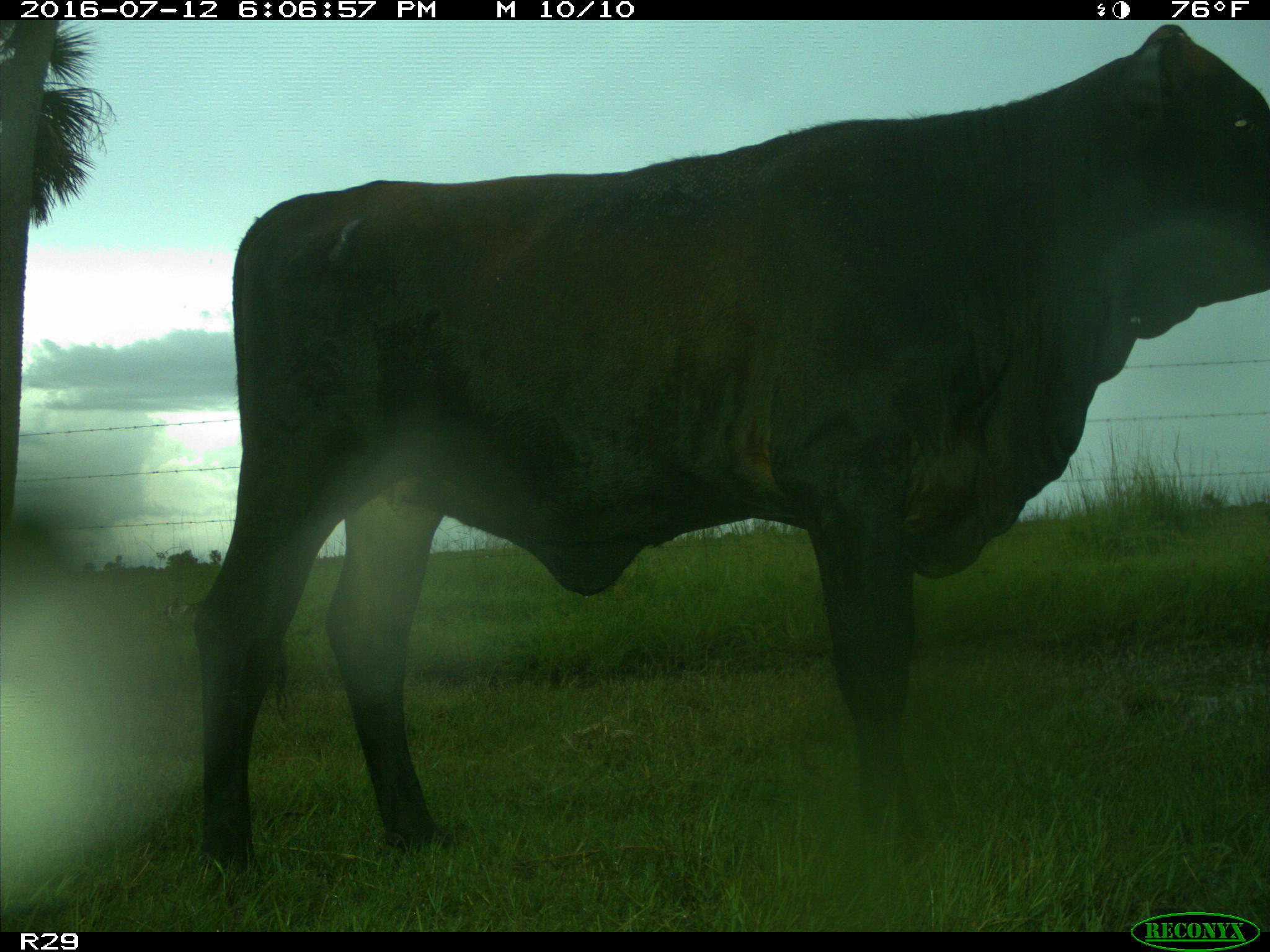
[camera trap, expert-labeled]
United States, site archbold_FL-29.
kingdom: Animalia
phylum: Chordata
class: Mammalia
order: Artiodactyla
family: Bovidae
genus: Bos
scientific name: Bos taurus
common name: domestic cow